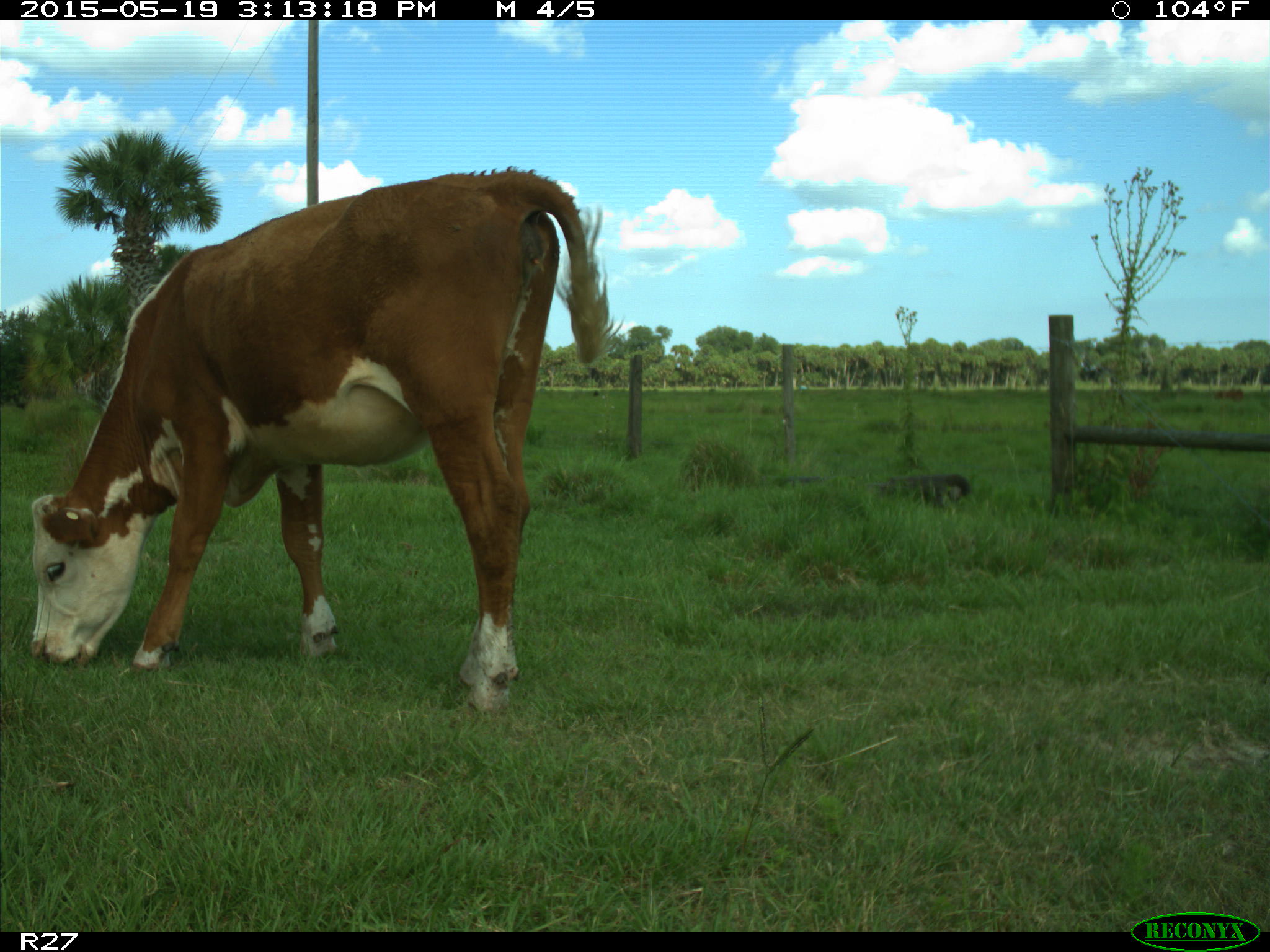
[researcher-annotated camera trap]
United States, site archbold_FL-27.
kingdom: Animalia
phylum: Chordata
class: Mammalia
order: Artiodactyla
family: Bovidae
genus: Bos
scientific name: Bos taurus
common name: domestic cow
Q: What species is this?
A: Bos taurus (domestic cow).